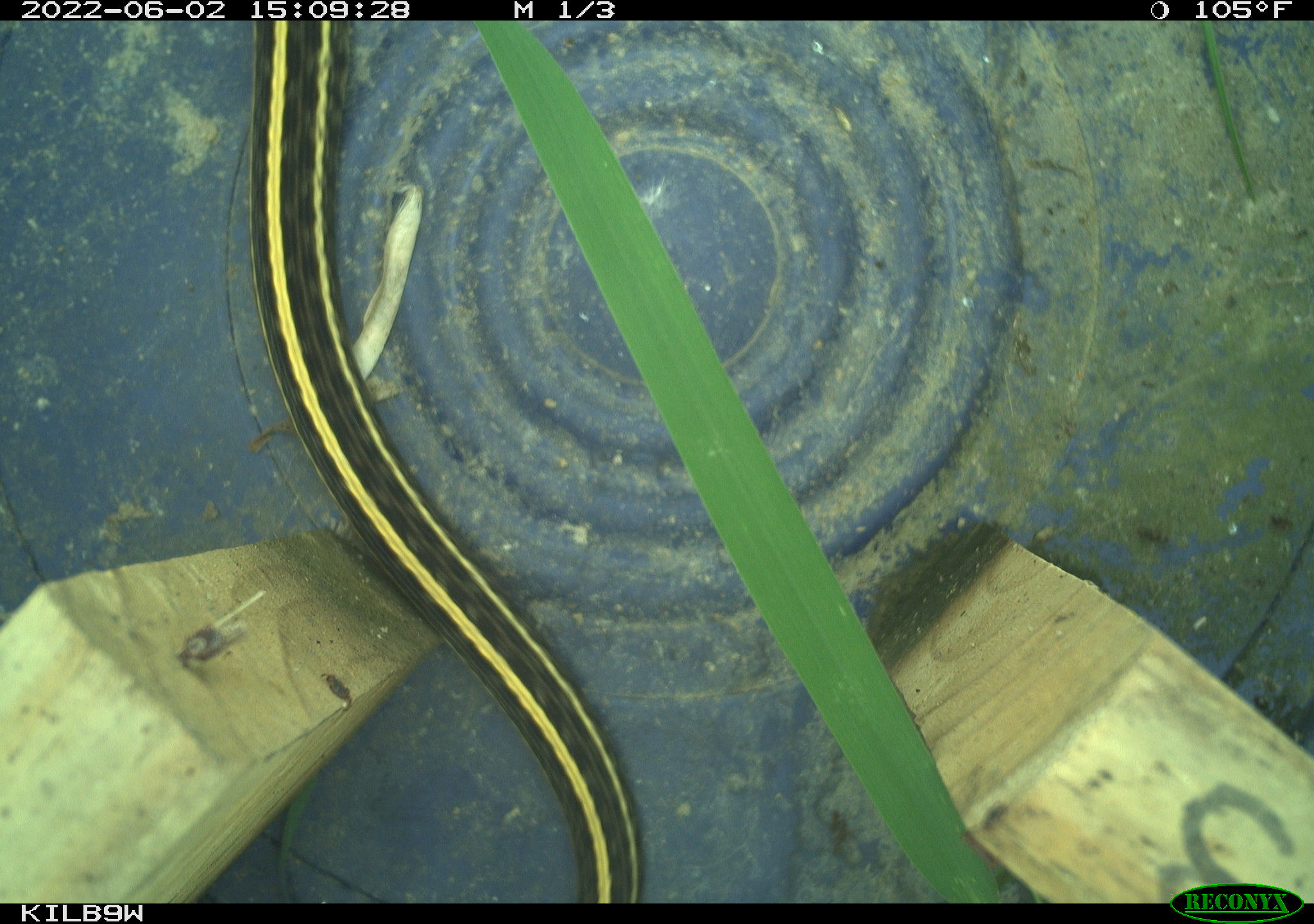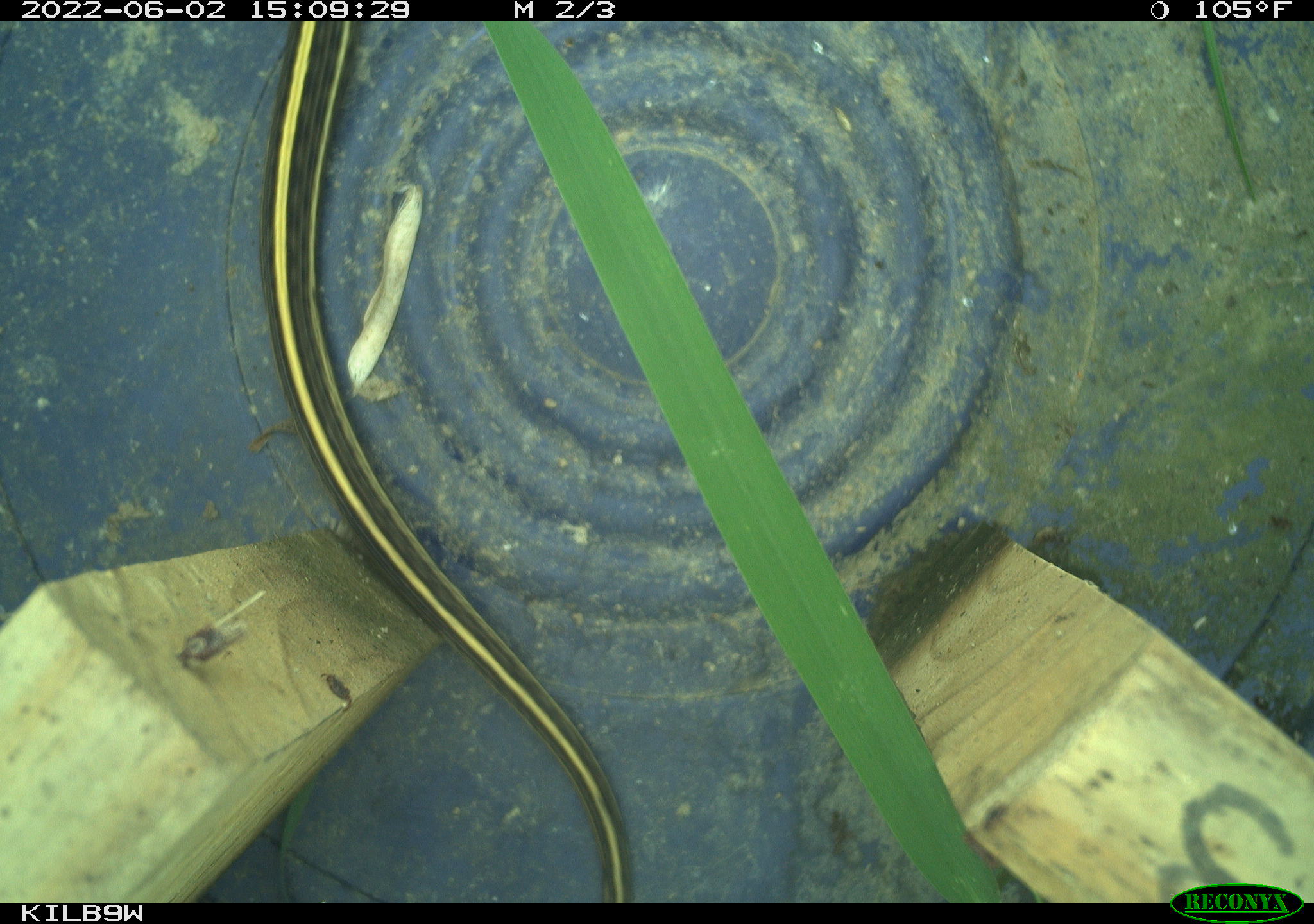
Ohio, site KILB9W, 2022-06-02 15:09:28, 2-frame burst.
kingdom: Animalia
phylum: Chordata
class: Reptilia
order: Squamata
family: Colubridae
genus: Thamnophis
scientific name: Thamnophis radix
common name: plains gartersnake